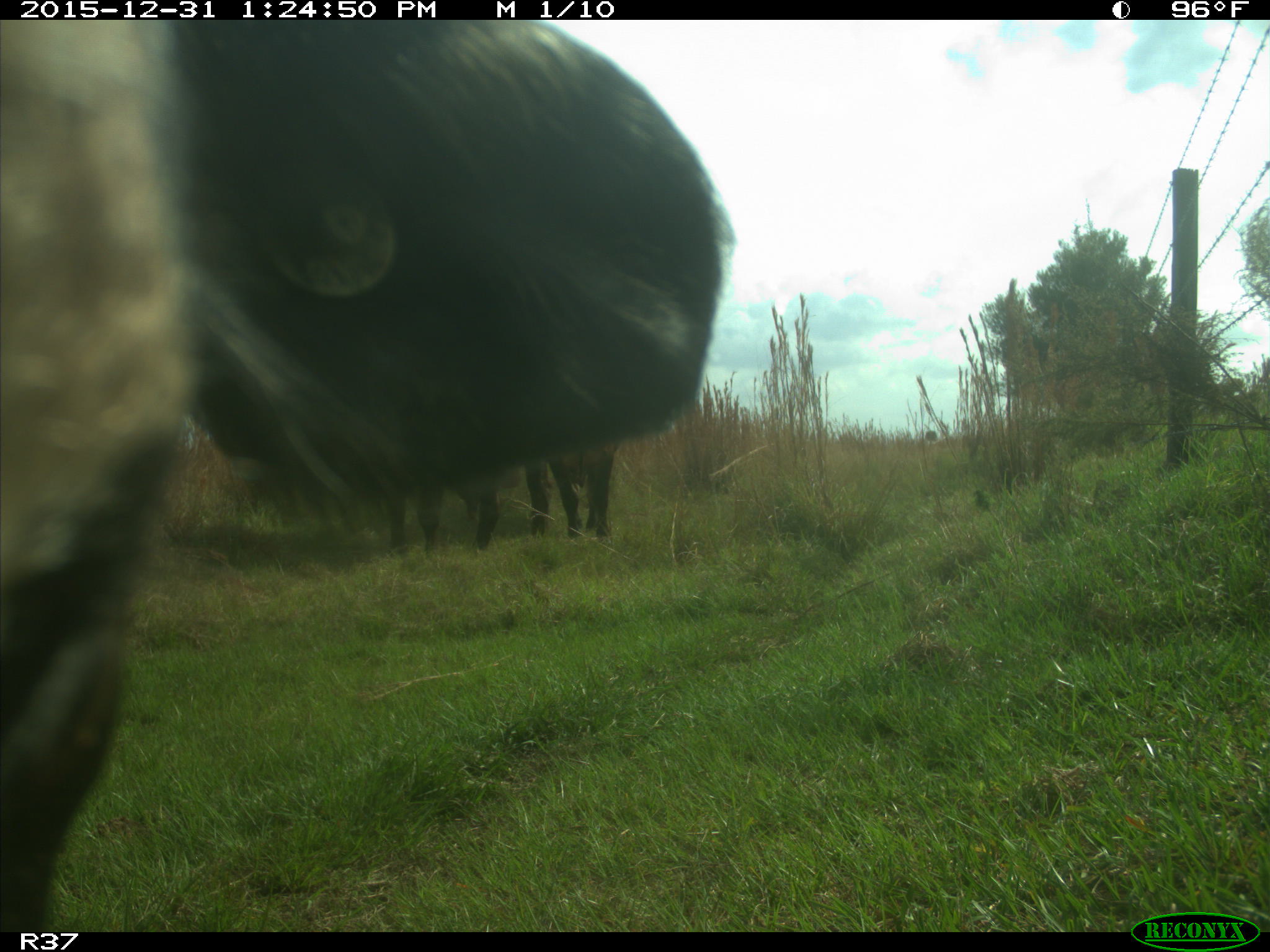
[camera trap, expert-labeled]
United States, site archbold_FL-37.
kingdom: Animalia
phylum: Chordata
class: Mammalia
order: Artiodactyla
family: Bovidae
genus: Bos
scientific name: Bos taurus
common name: domestic cow